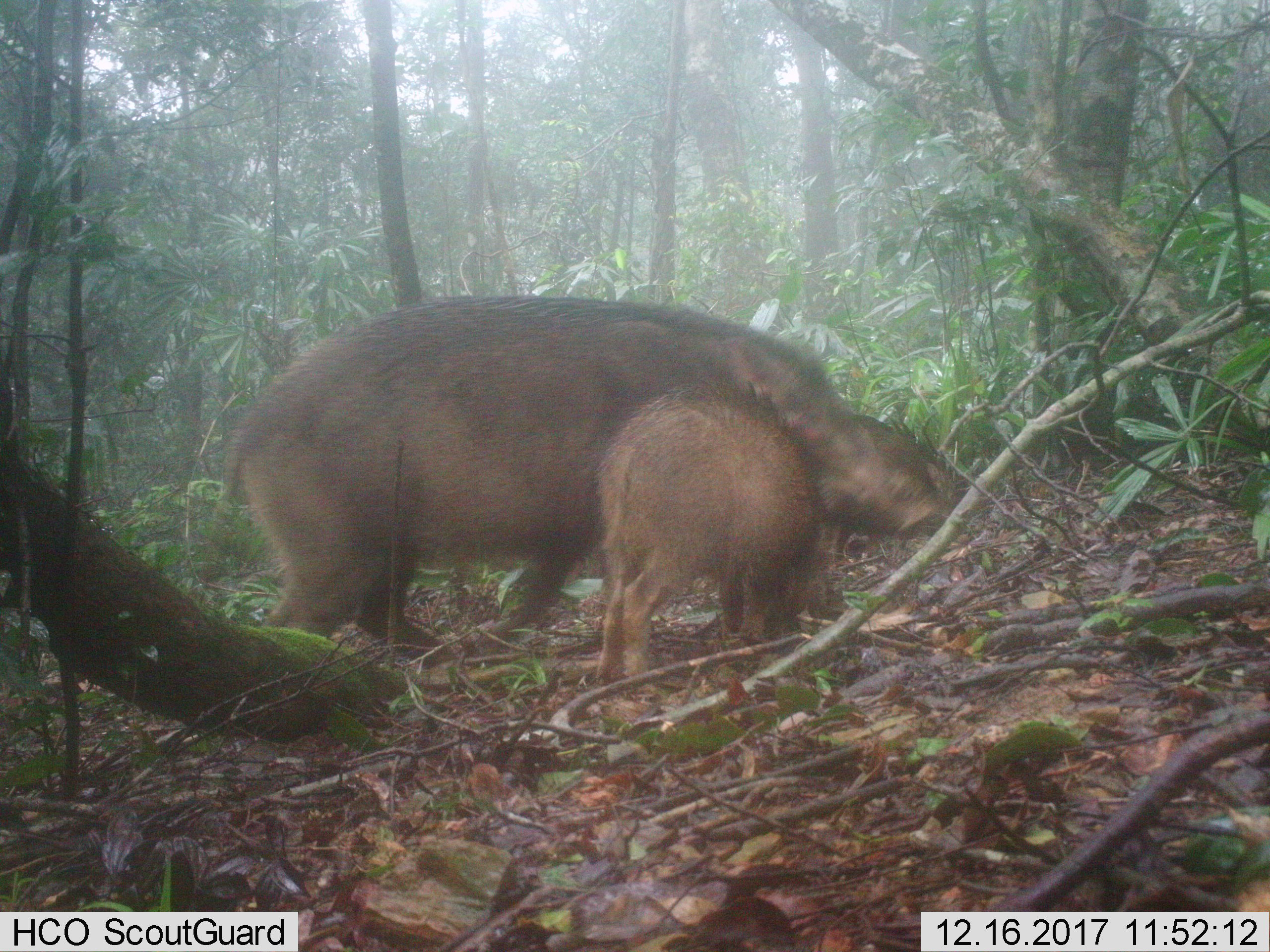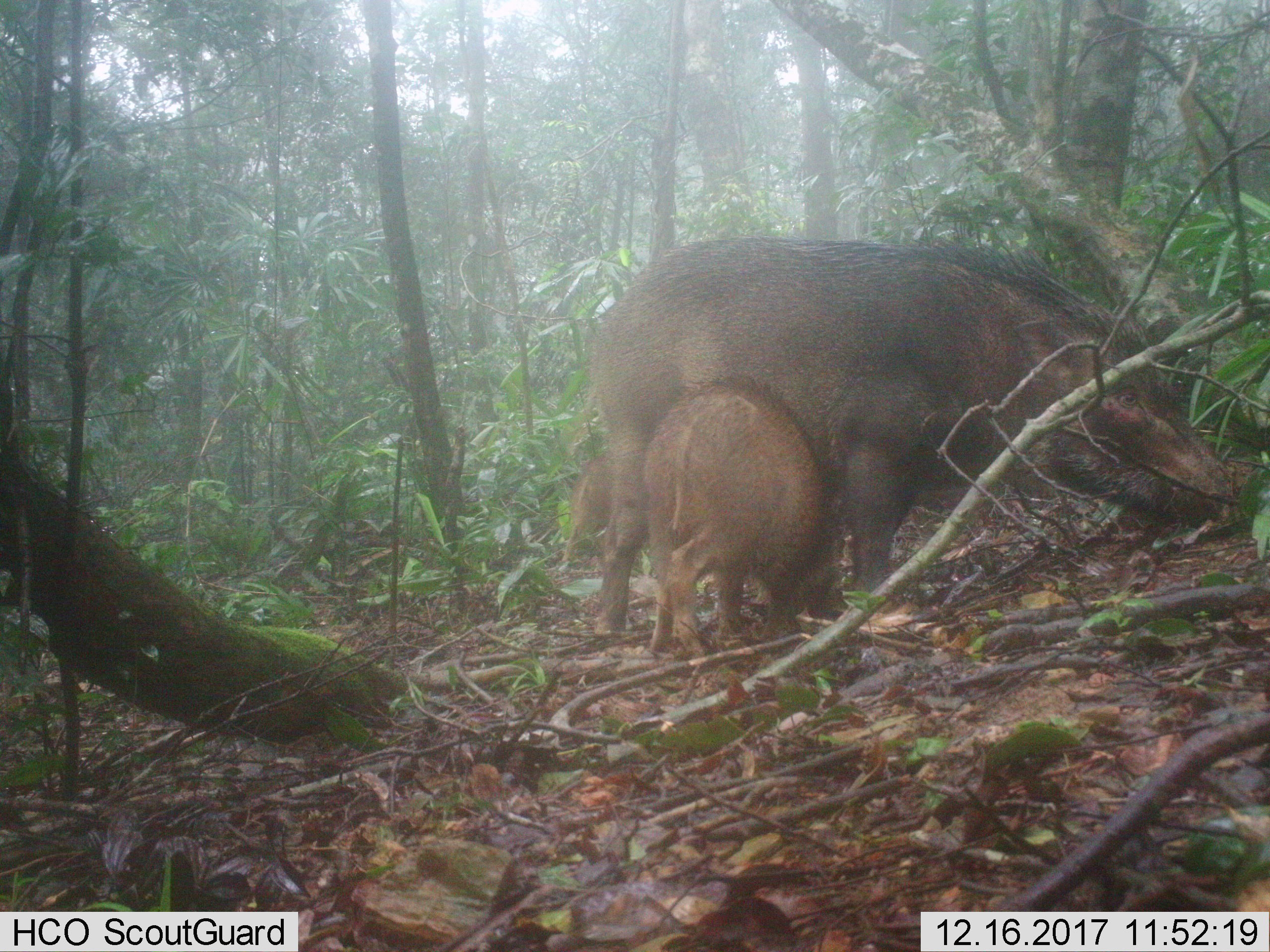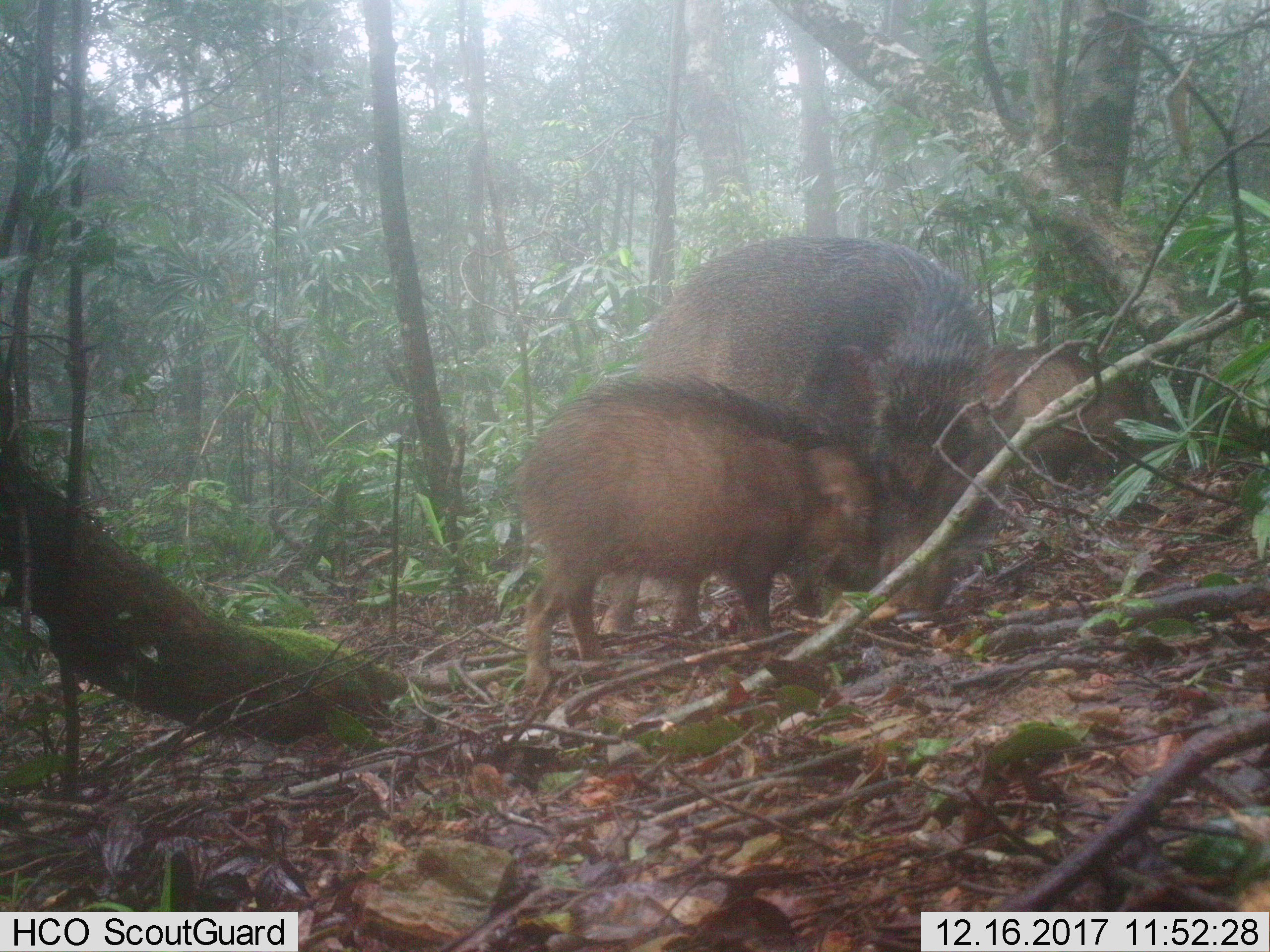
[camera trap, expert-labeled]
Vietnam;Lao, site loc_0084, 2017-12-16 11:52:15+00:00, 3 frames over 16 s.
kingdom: Animalia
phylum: Chordata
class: Mammalia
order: Artiodactyla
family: Suidae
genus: Sus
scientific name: Sus scrofa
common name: eurasian wild pig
Eurasian wild pig (Sus scrofa). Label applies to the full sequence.